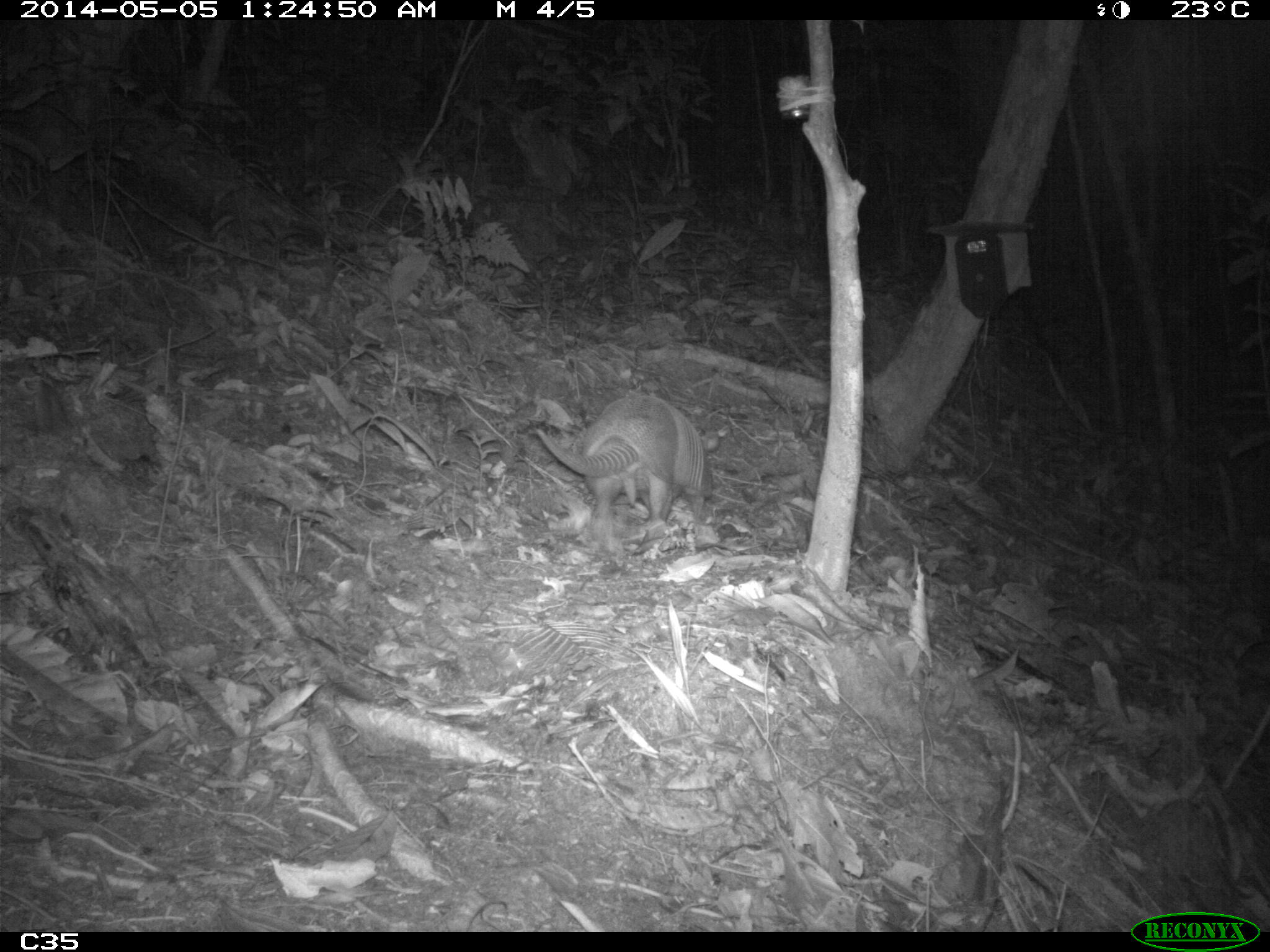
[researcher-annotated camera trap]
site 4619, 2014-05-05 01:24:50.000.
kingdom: Animalia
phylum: Chordata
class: Mammalia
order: Cingulata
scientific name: Cingulata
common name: armadillo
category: unknown armadillo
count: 1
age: adult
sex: male